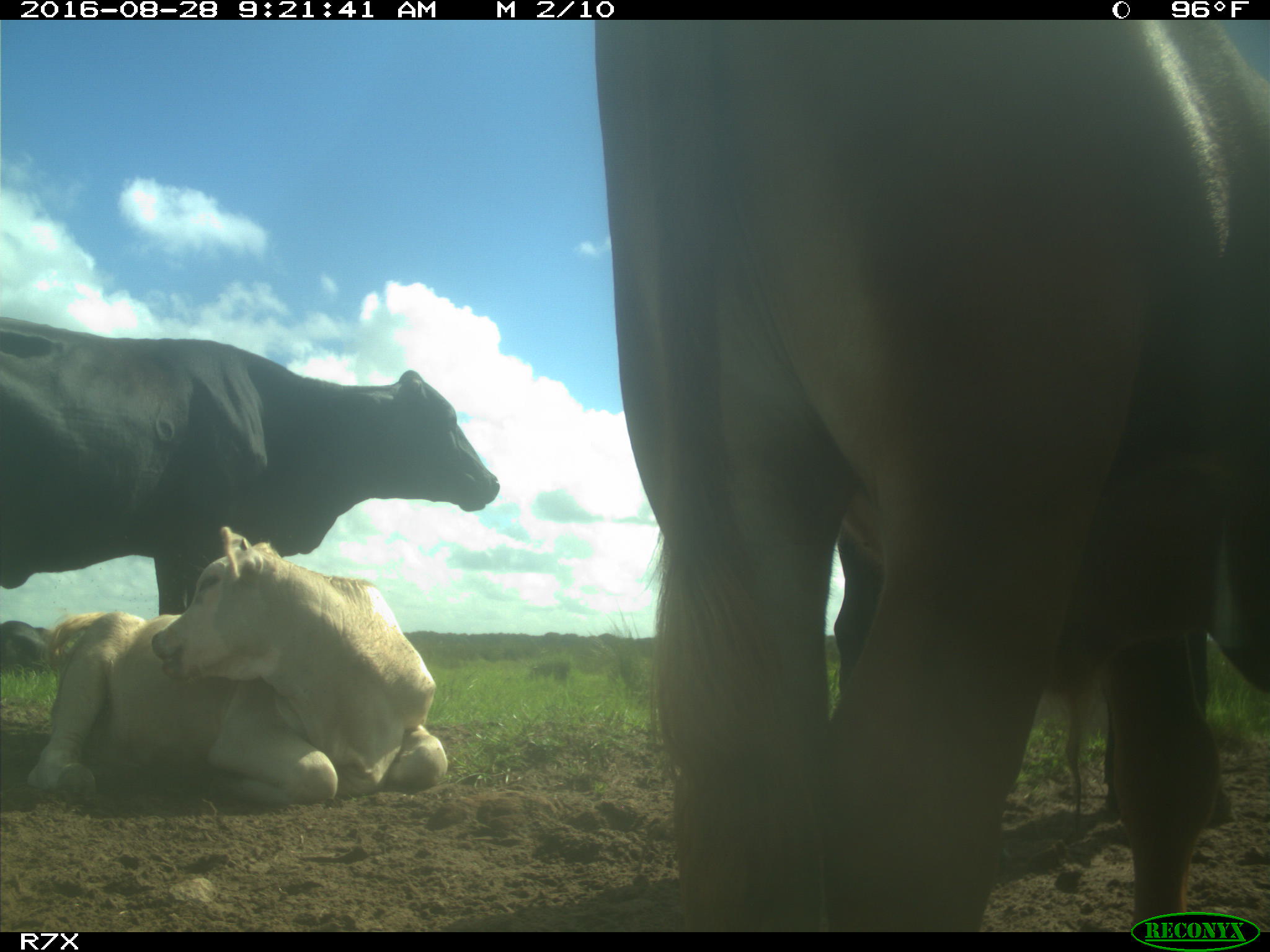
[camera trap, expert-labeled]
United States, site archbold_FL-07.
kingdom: Animalia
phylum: Chordata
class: Mammalia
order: Artiodactyla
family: Bovidae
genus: Bos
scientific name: Bos taurus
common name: domestic cow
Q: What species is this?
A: Bos taurus (domestic cow).